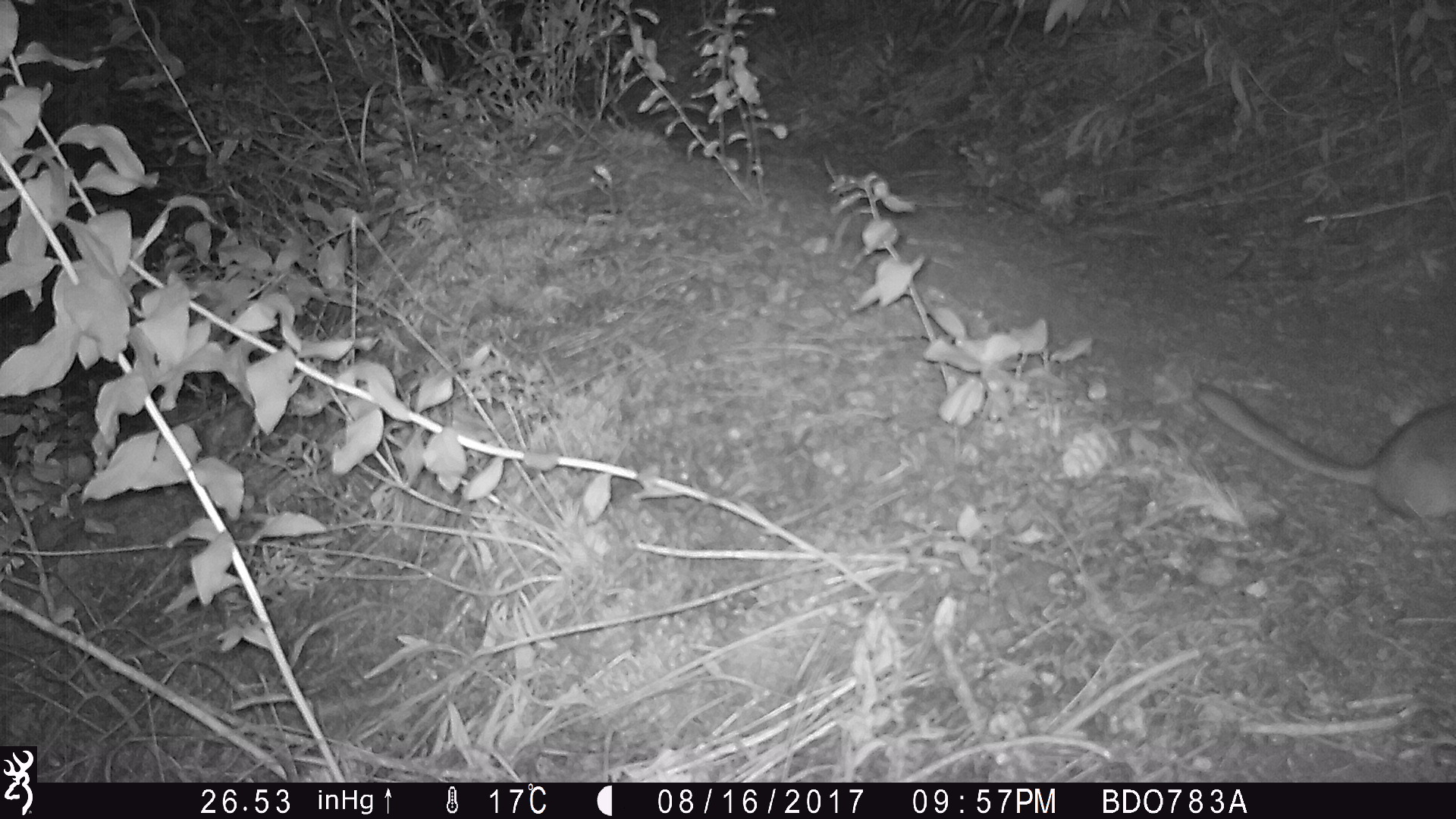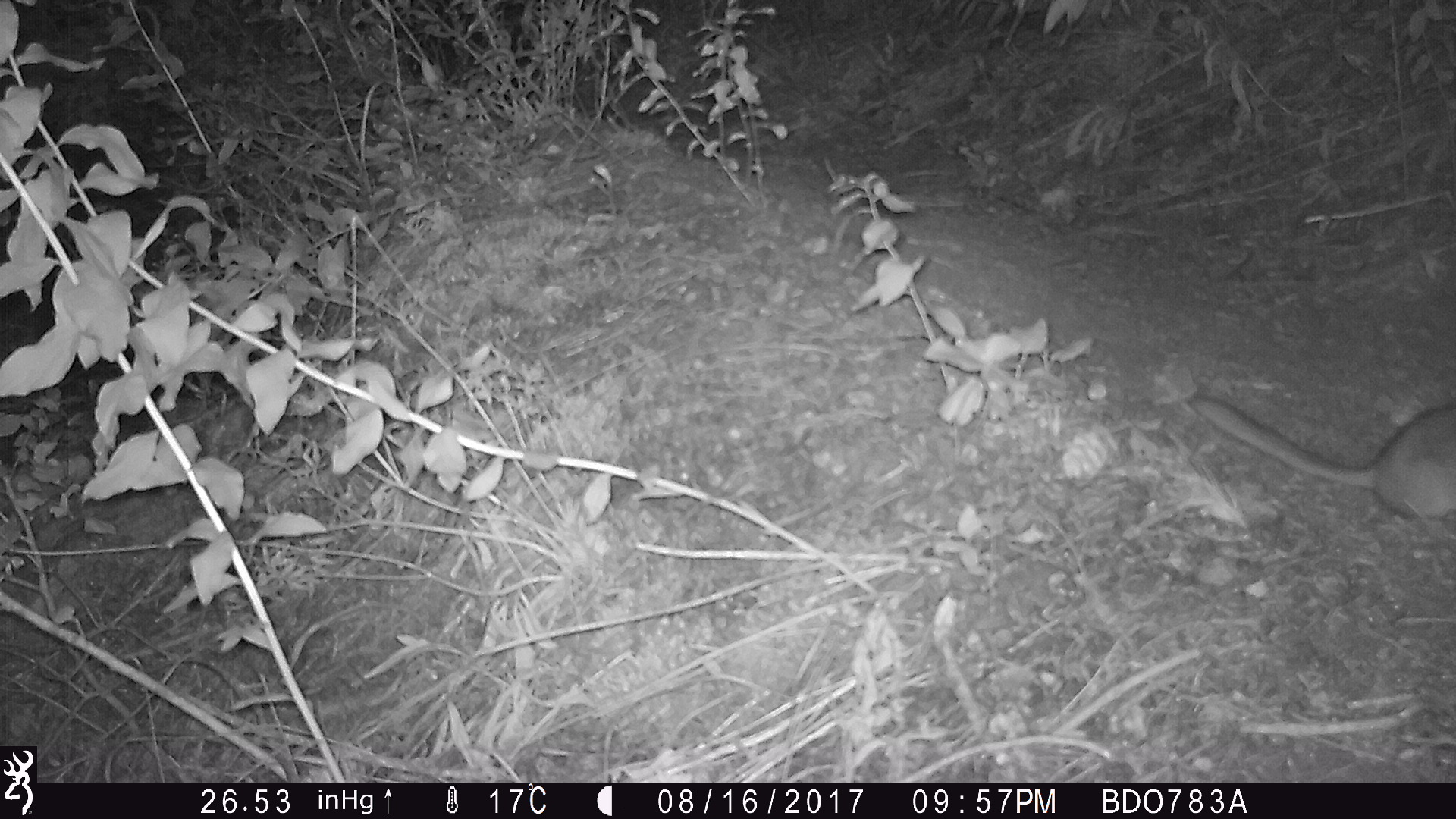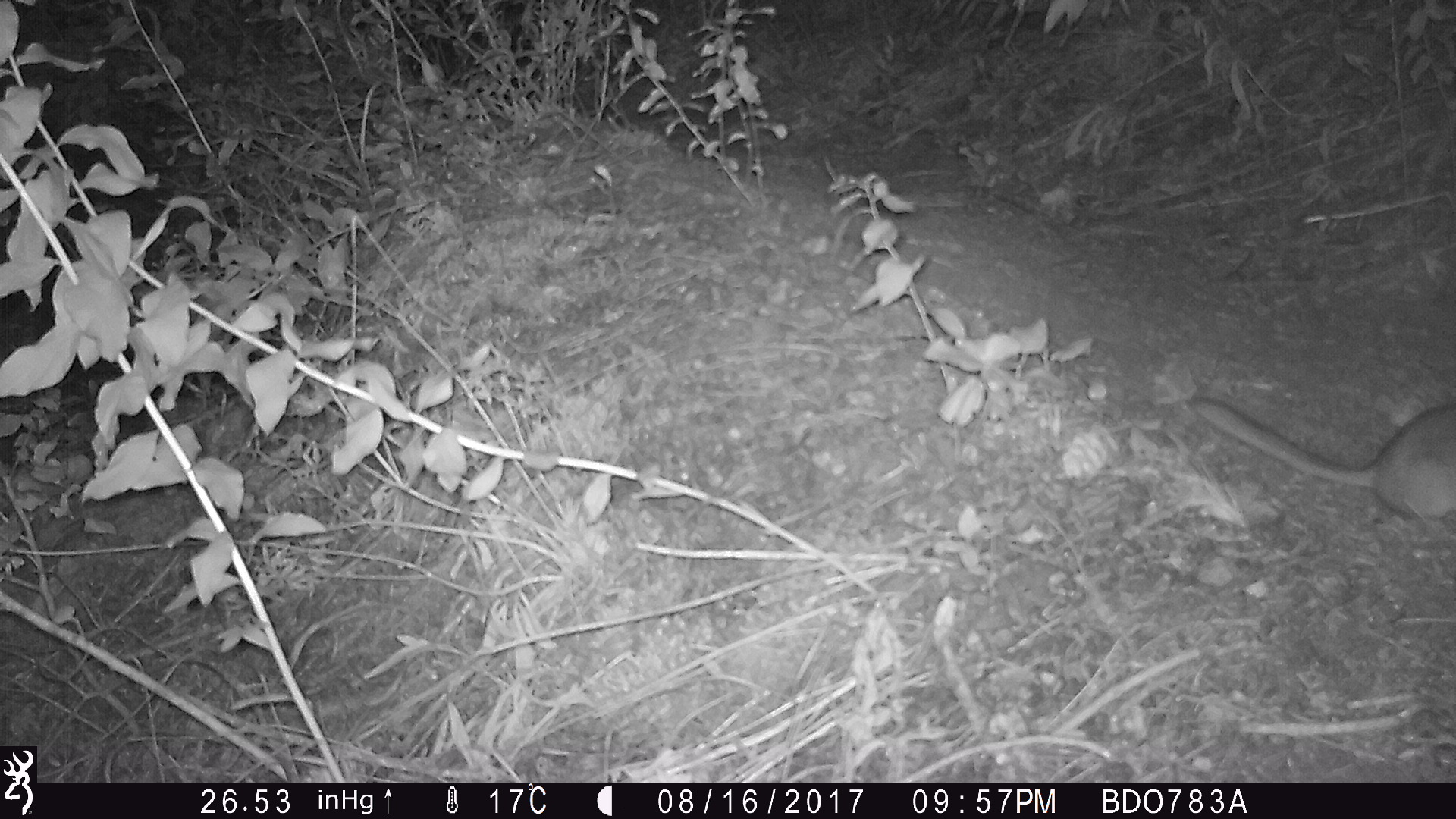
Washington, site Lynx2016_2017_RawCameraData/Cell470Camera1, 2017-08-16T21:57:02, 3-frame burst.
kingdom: Animalia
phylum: Chordata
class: Mammalia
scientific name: Mammalia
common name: small mammal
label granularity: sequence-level